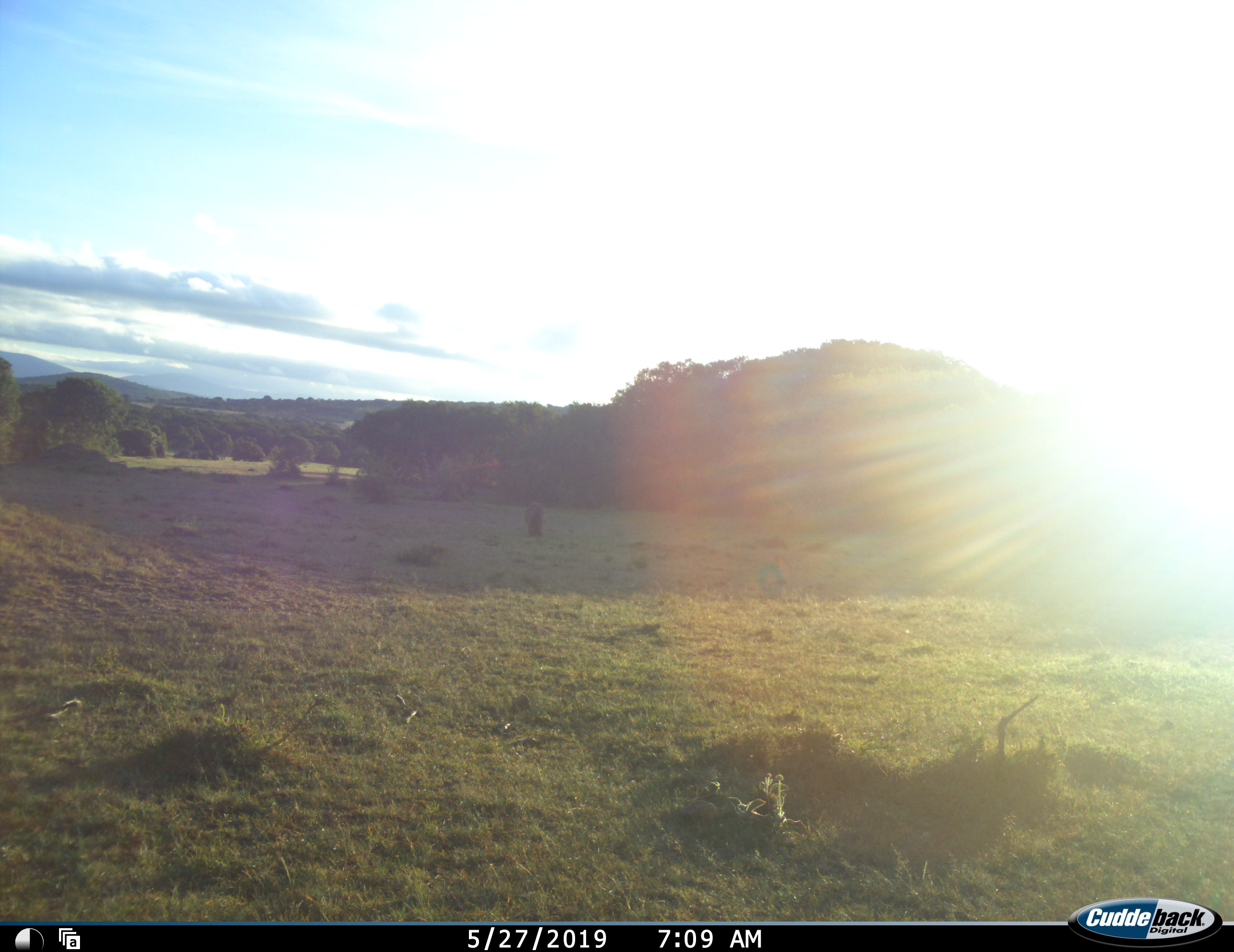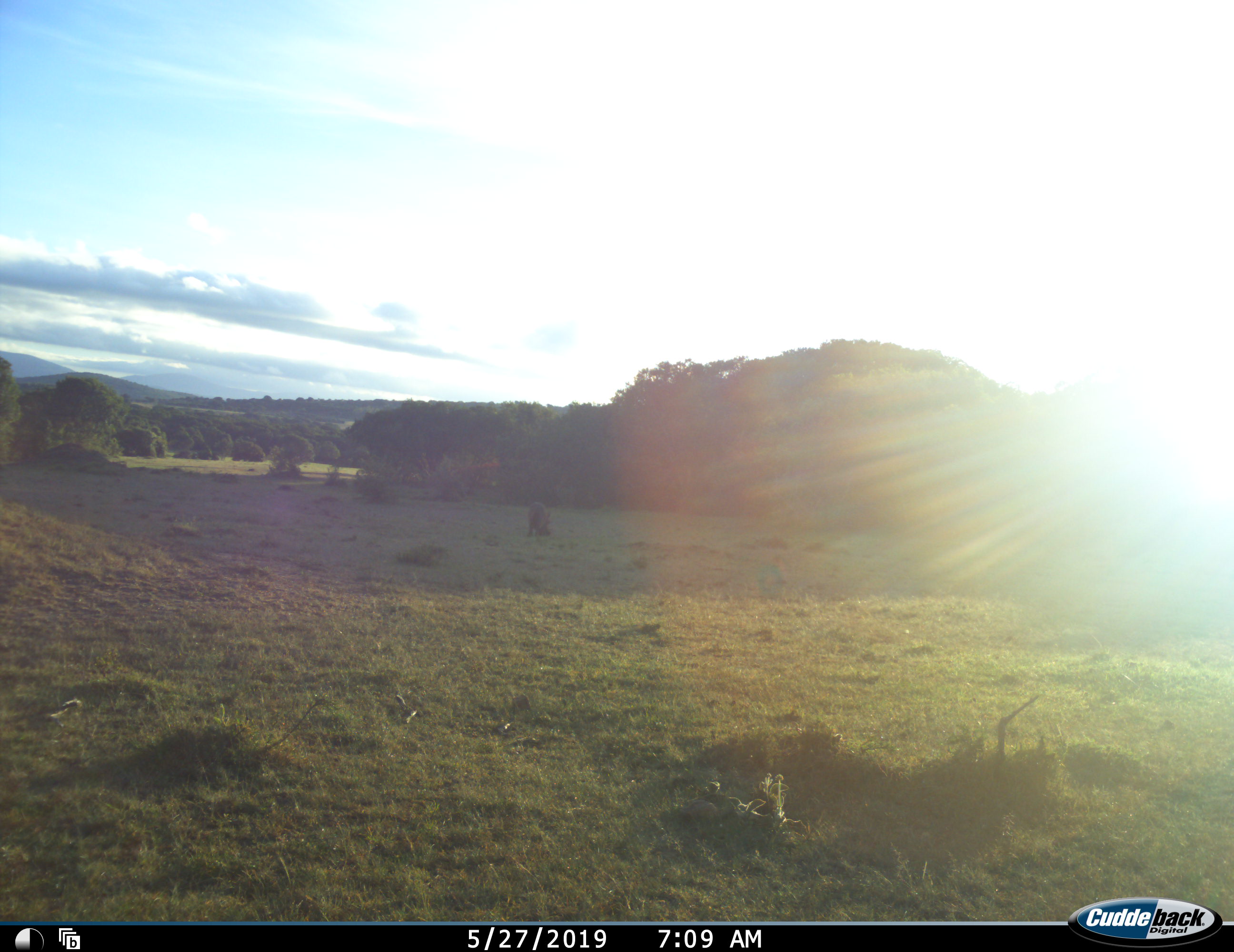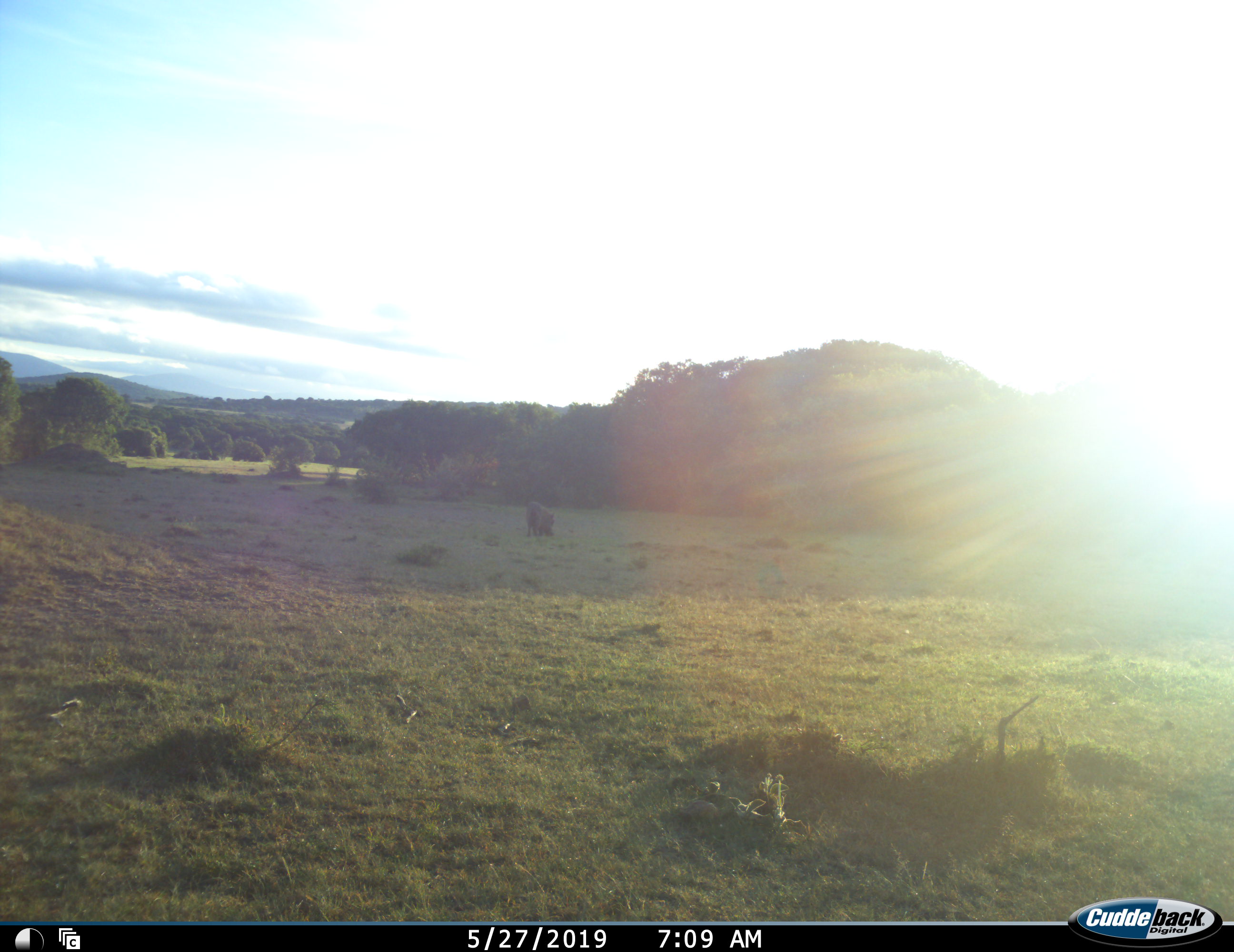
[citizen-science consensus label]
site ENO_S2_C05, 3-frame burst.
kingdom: Animalia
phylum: Chordata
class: Mammalia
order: Artiodactyla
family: Suidae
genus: Phacochoerus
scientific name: Phacochoerus africanus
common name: warthog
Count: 1.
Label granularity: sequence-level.